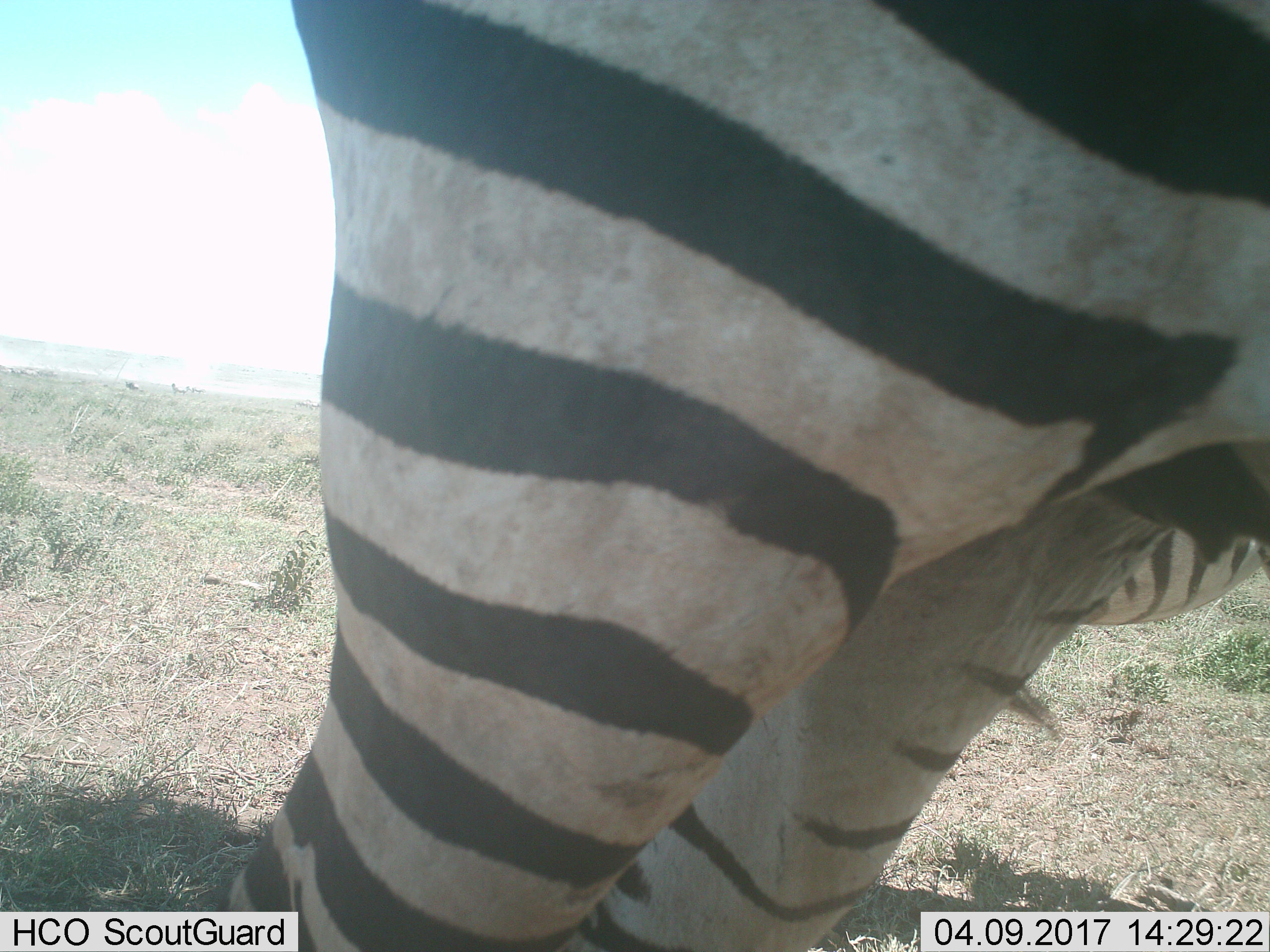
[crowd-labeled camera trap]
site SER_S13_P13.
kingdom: Animalia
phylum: Chordata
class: Mammalia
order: Perissodactyla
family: Equidae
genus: Equus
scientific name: Equus quagga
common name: plains zebra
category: zebraplains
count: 1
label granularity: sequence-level